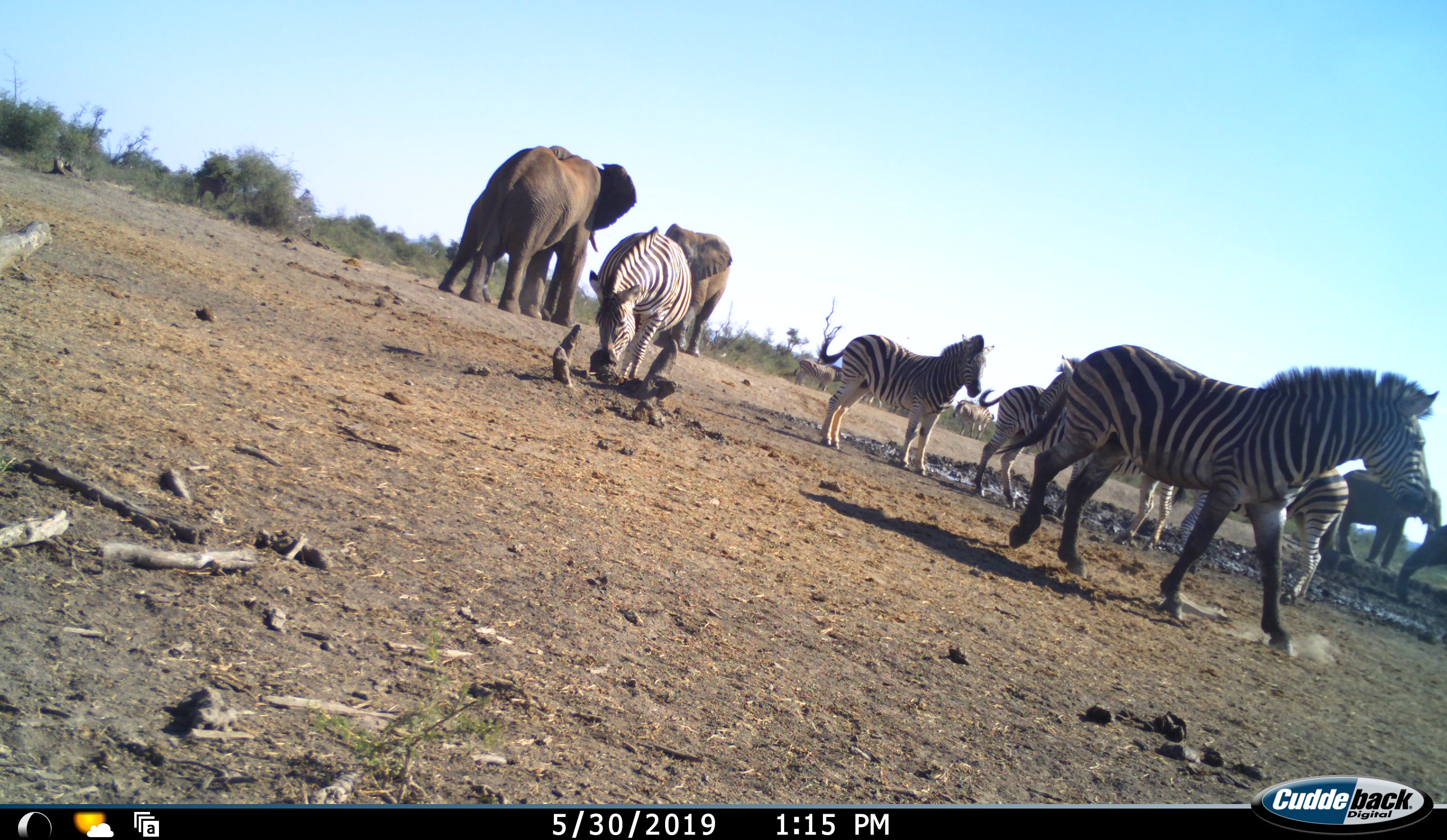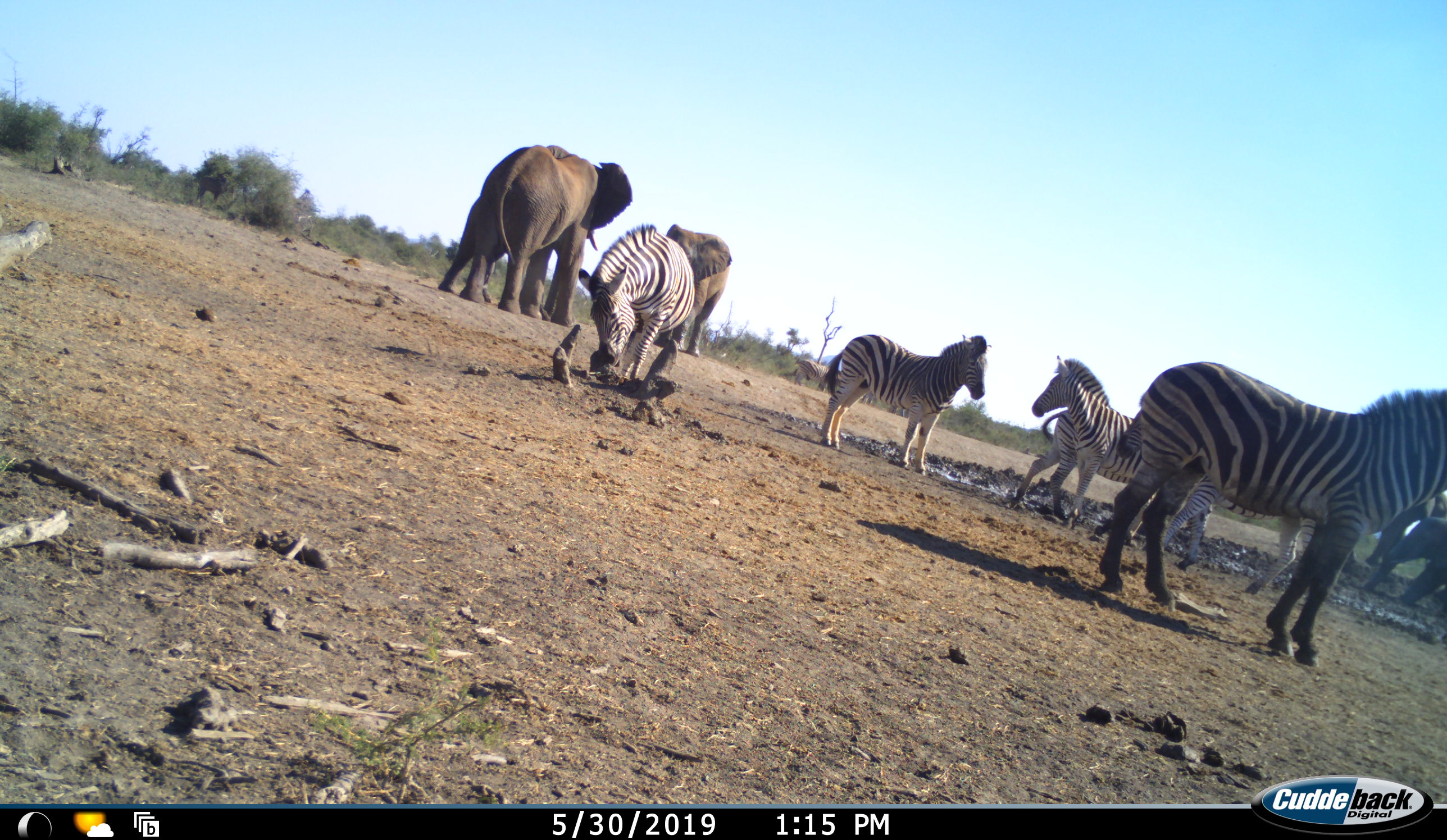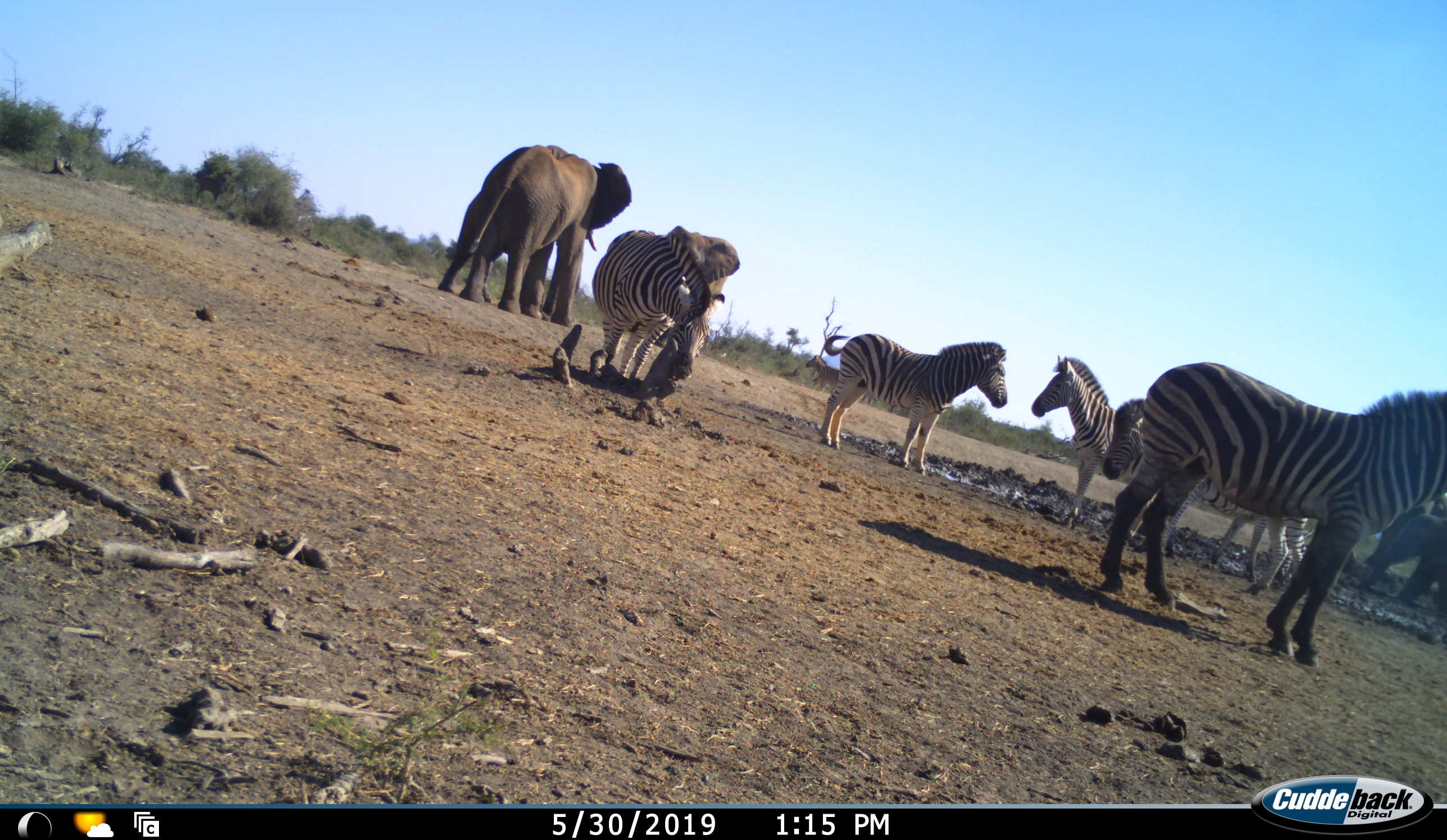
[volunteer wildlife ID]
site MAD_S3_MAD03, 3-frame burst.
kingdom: Animalia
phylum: Chordata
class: Mammalia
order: Proboscidea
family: Elephantidae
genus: Loxodonta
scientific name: Loxodonta africana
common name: african bush elephant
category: elephant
Elephant (african bush elephant) (Loxodonta africana), count 4. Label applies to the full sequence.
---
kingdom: Animalia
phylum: Chordata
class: Mammalia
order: Perissodactyla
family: Equidae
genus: Equus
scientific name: Equus quagga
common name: plains zebra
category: zebraplains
Zebraplains (plains zebra) (Equus quagga), count 6. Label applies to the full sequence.